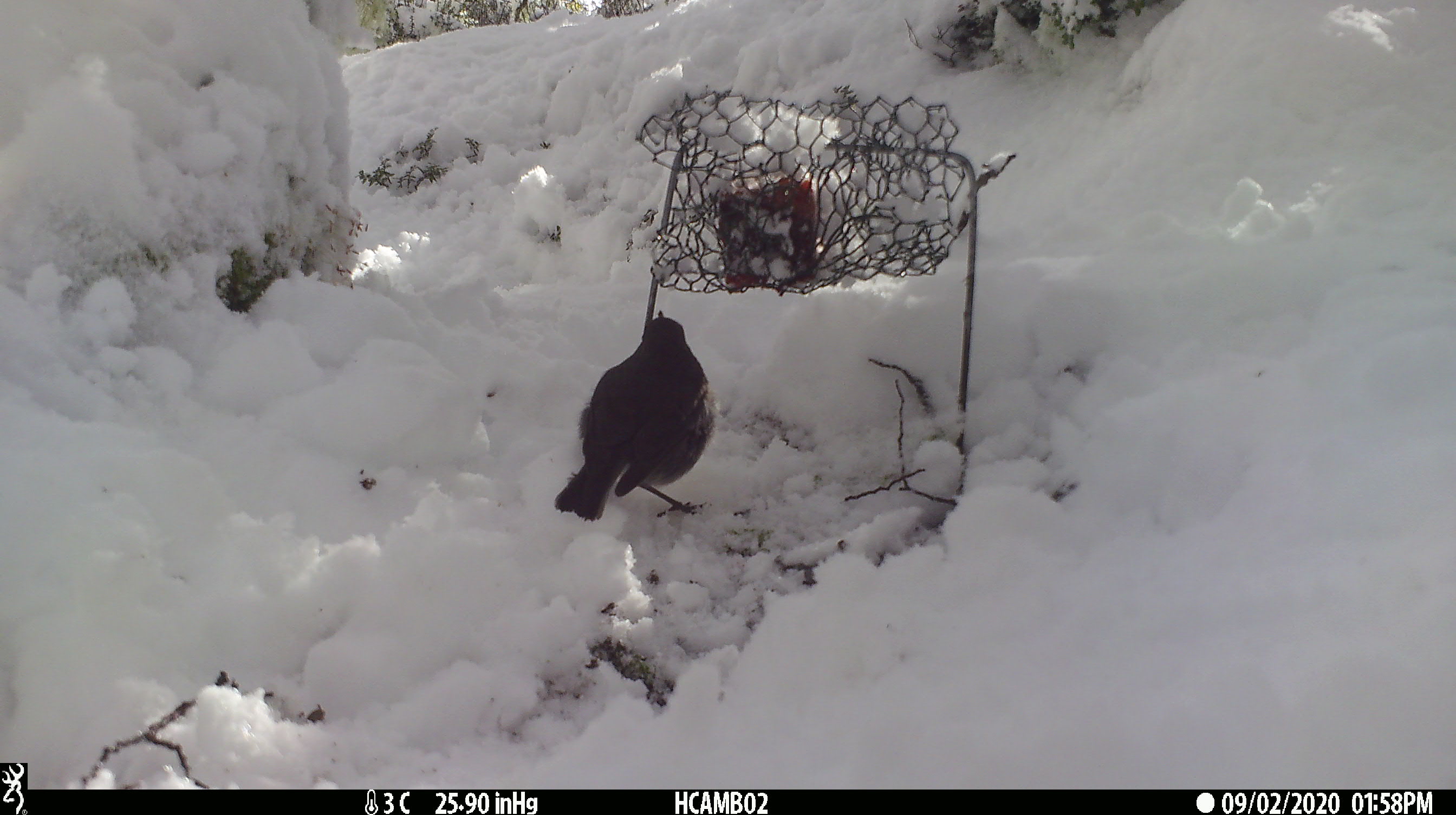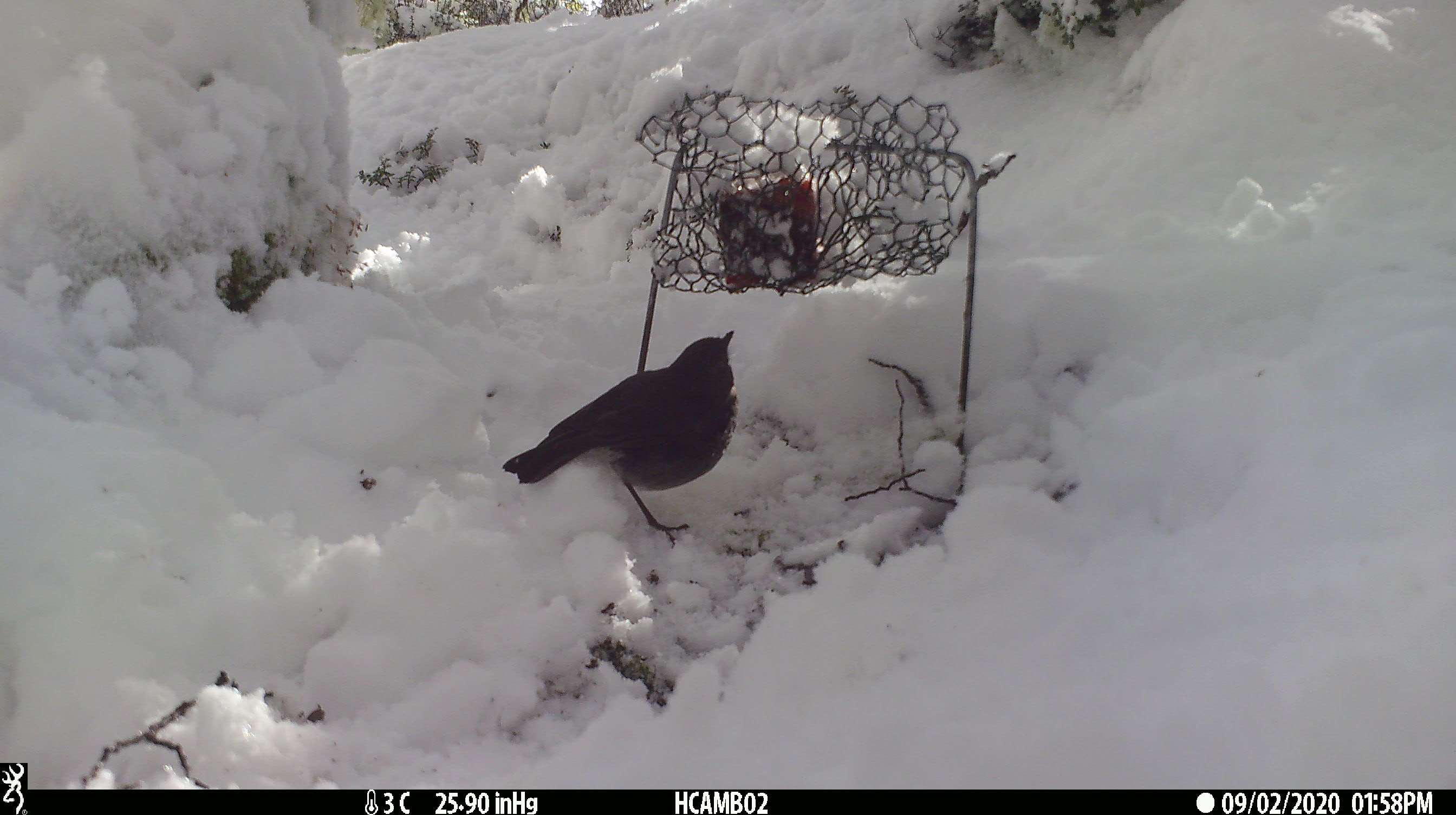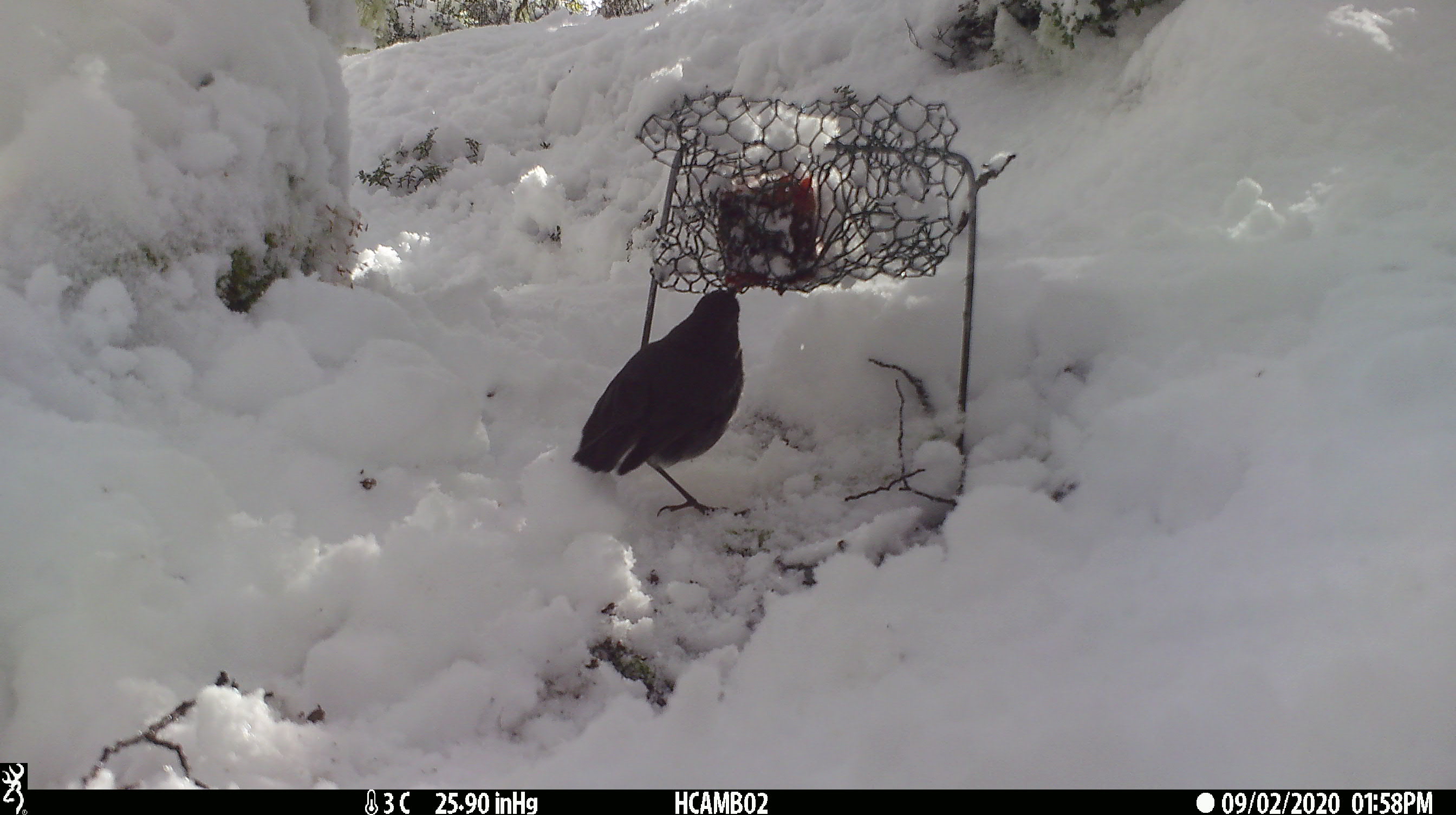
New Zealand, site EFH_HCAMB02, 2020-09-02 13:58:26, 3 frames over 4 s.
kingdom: Animalia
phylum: Chordata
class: Aves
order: Passeriformes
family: Petroicidae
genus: Petroica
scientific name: Petroica australis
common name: new zealand robin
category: robin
Robin (new zealand robin) (Petroica australis).